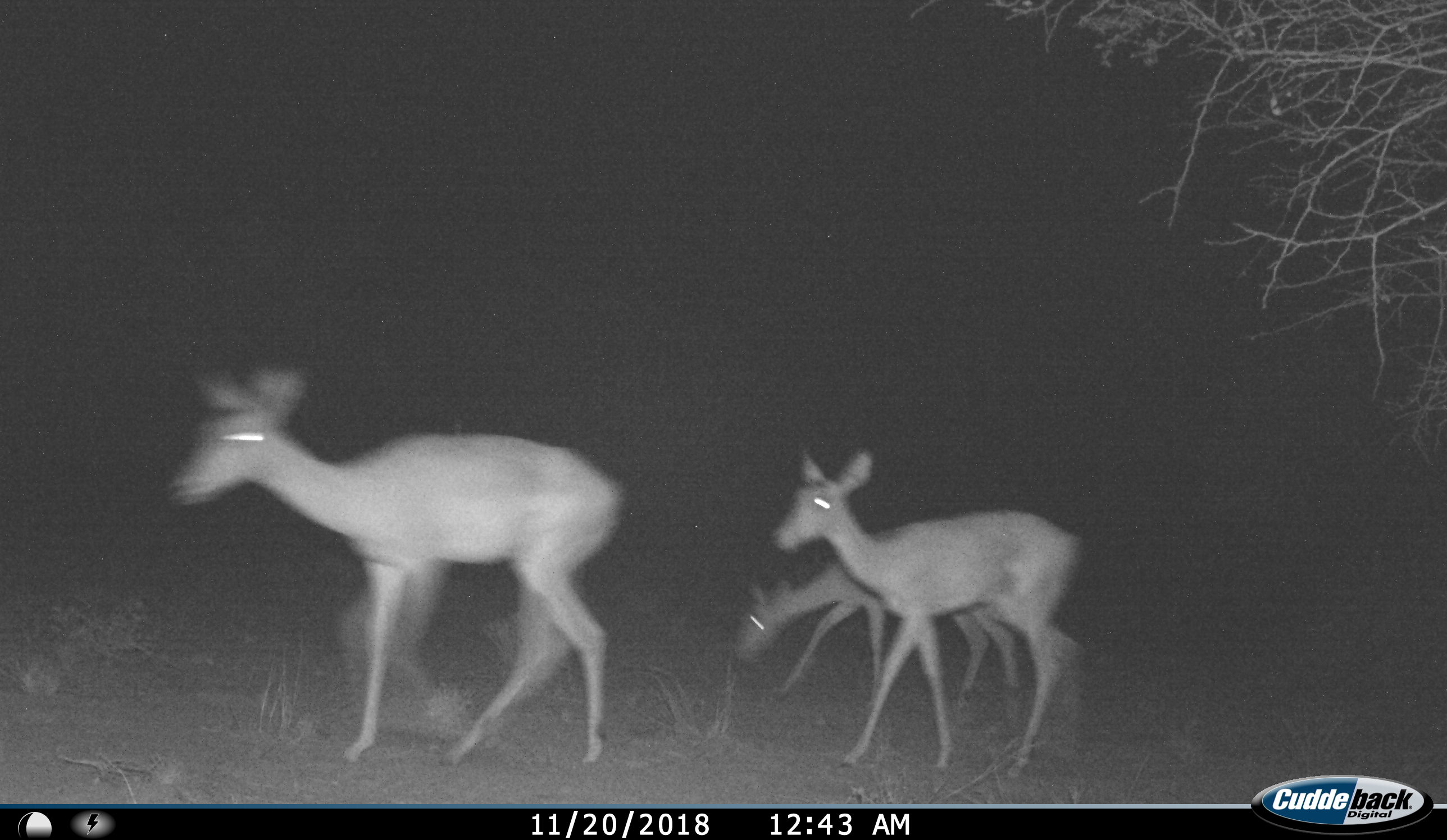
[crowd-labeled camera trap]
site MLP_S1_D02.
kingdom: Animalia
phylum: Chordata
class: Mammalia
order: Artiodactyla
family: Bovidae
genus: Aepyceros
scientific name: Aepyceros melampus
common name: impala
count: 3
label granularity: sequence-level